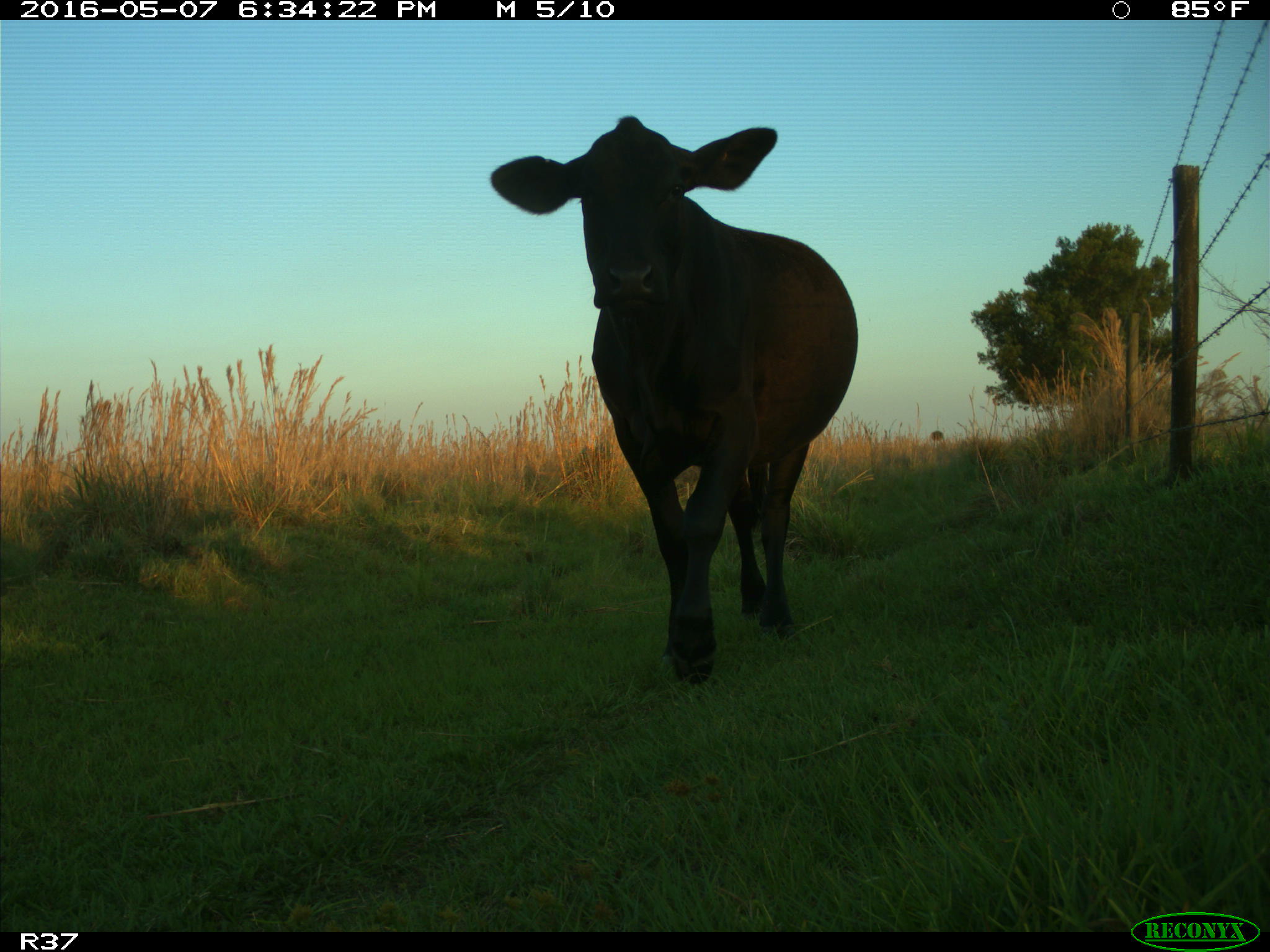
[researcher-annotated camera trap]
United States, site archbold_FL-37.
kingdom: Animalia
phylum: Chordata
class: Mammalia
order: Artiodactyla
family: Bovidae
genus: Bos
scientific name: Bos taurus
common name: domestic cow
Bos taurus (domestic cow).